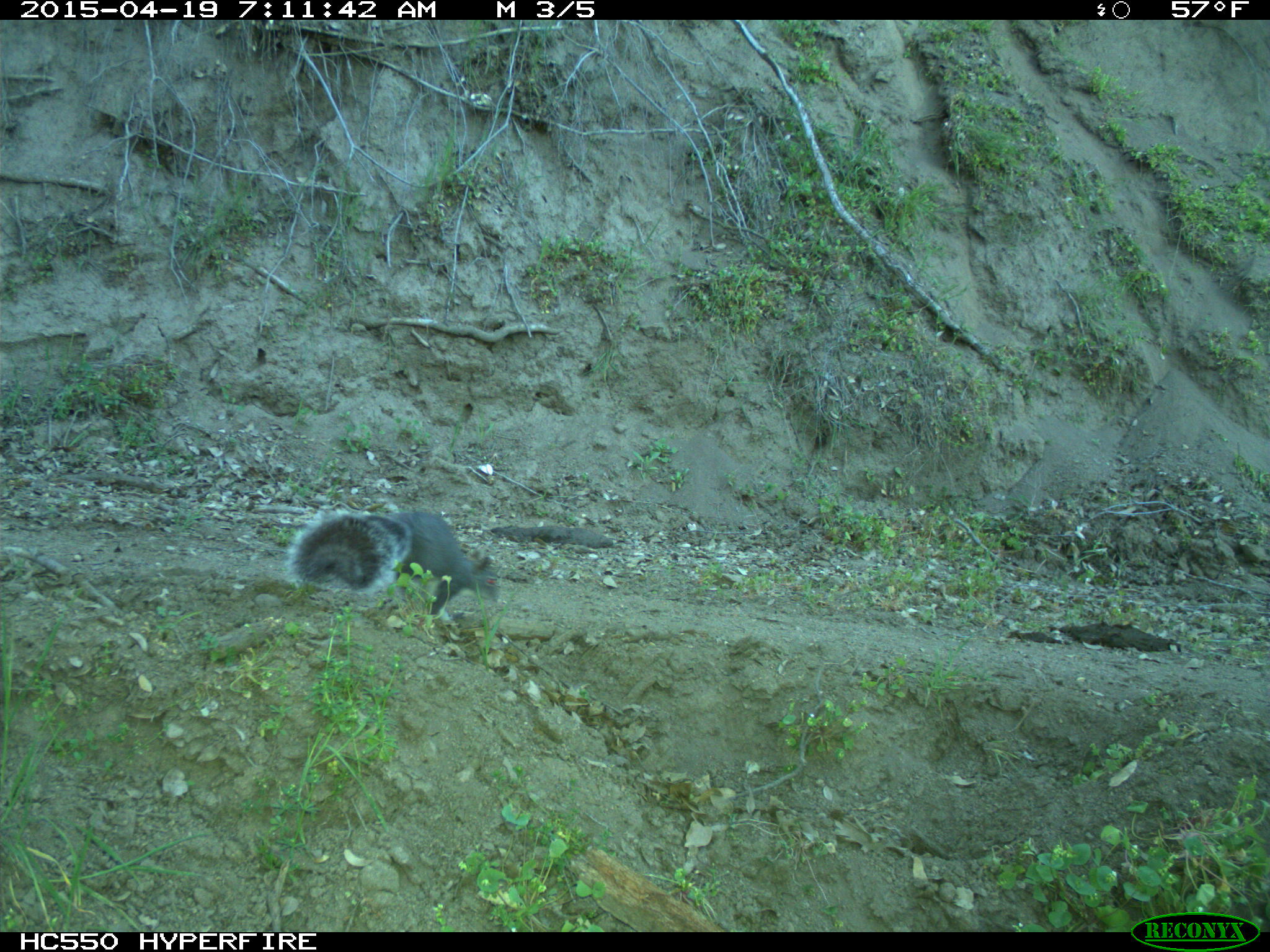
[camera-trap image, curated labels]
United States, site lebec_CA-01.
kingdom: Animalia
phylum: Chordata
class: Mammalia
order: Rodentia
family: Sciuridae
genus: Sciurus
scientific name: Sciurus carolinensis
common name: eastern gray squirrel